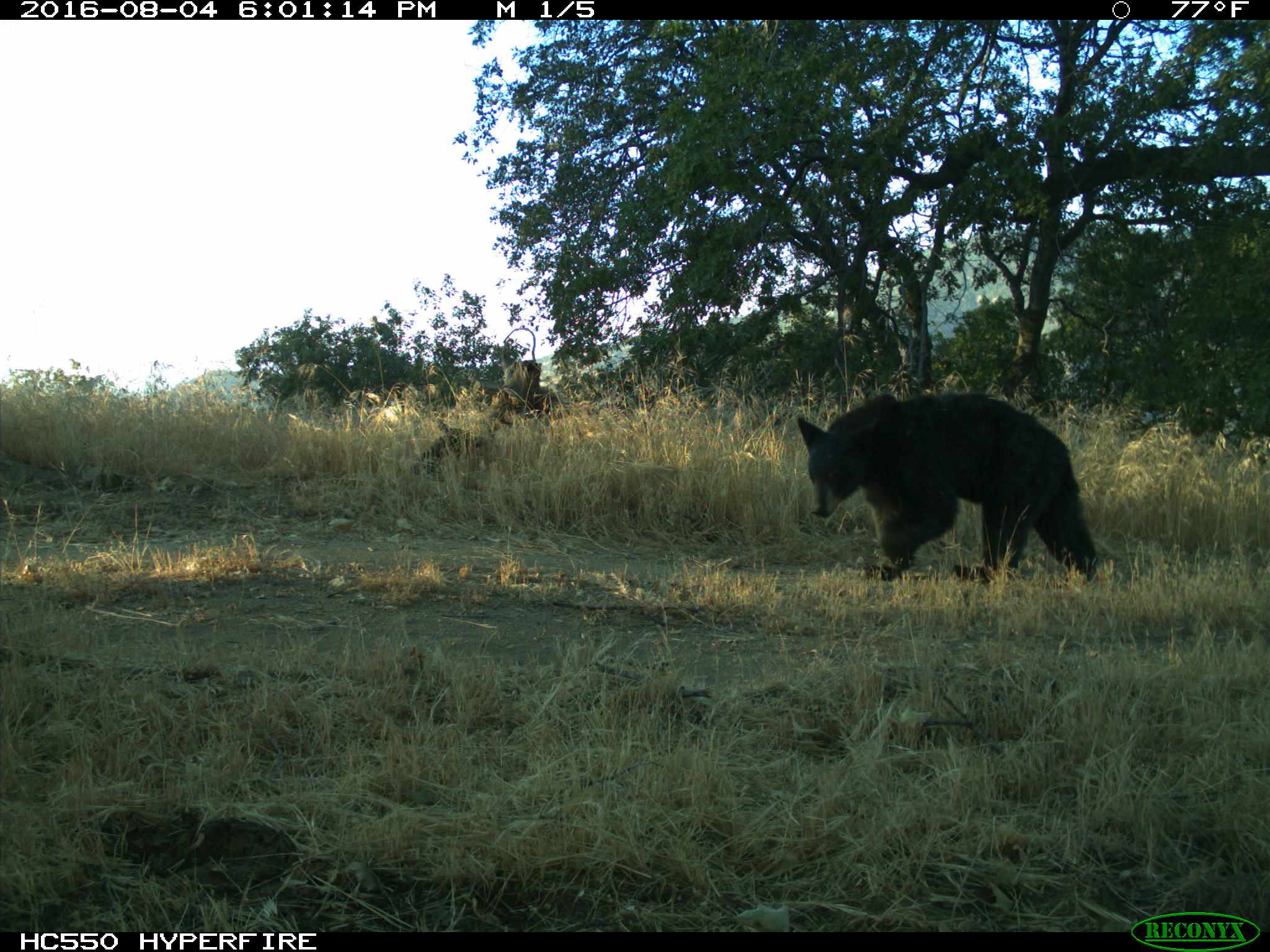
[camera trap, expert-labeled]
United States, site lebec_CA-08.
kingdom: Animalia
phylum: Chordata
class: Mammalia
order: Carnivora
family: Ursidae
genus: Ursus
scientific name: Ursus americanus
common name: american black bear